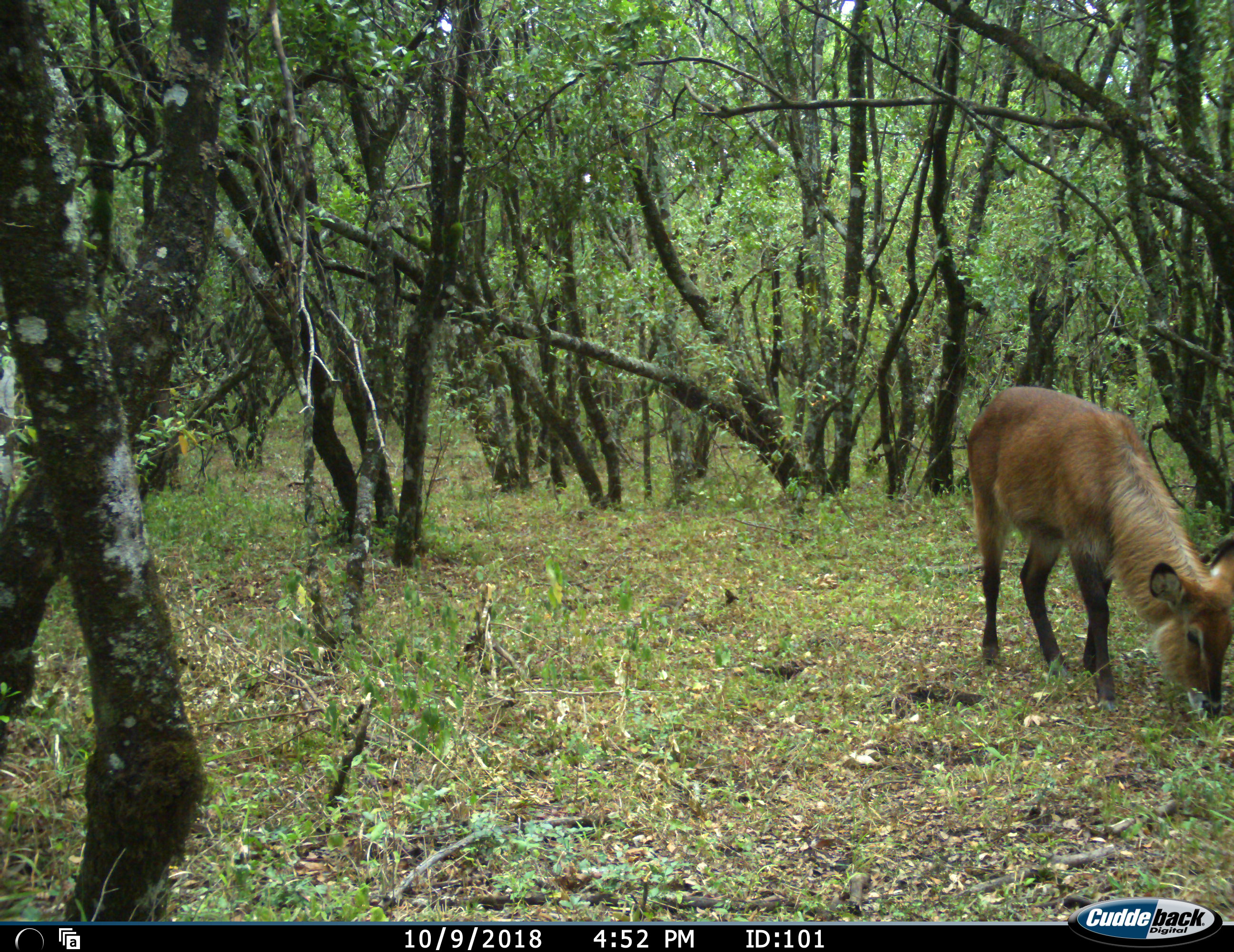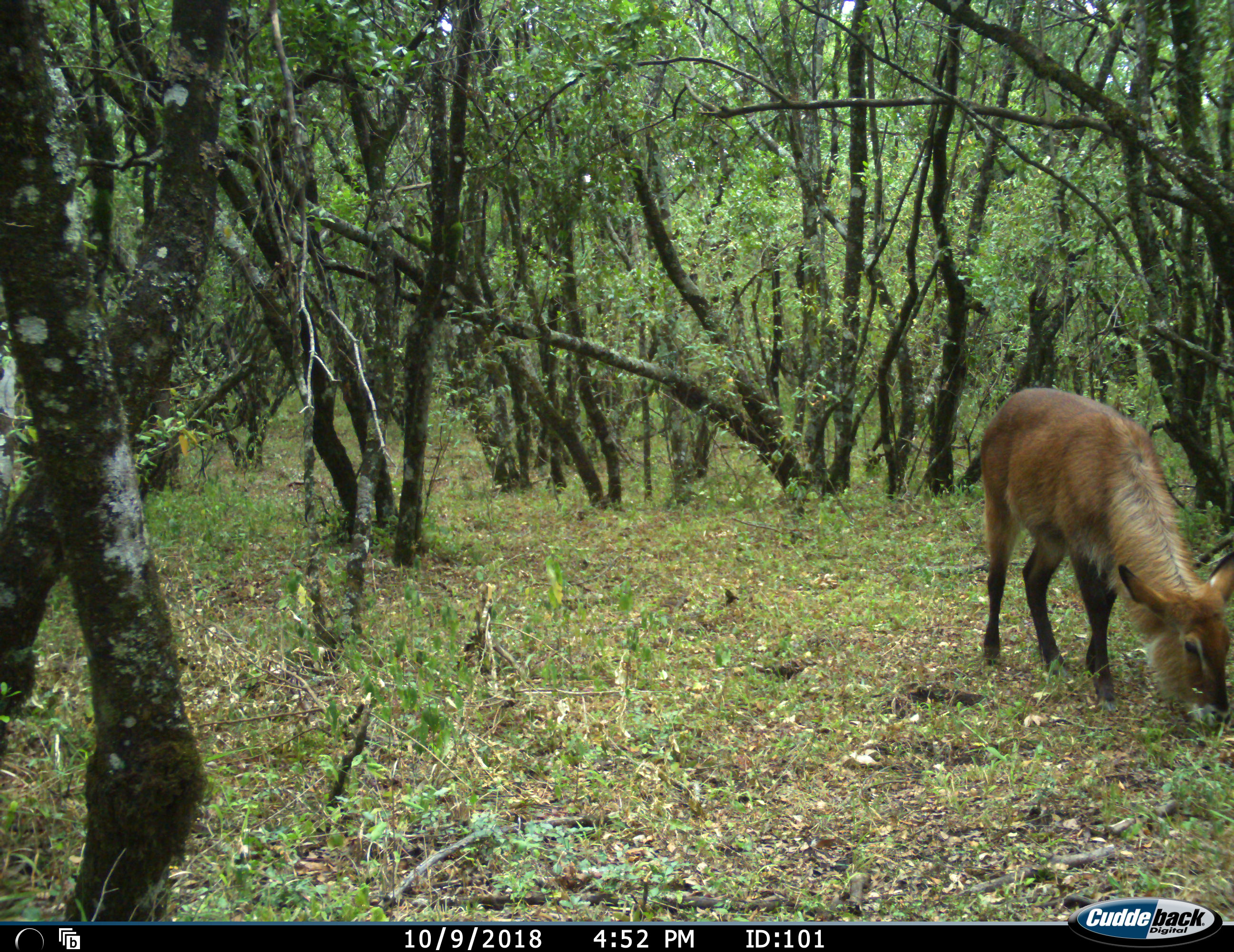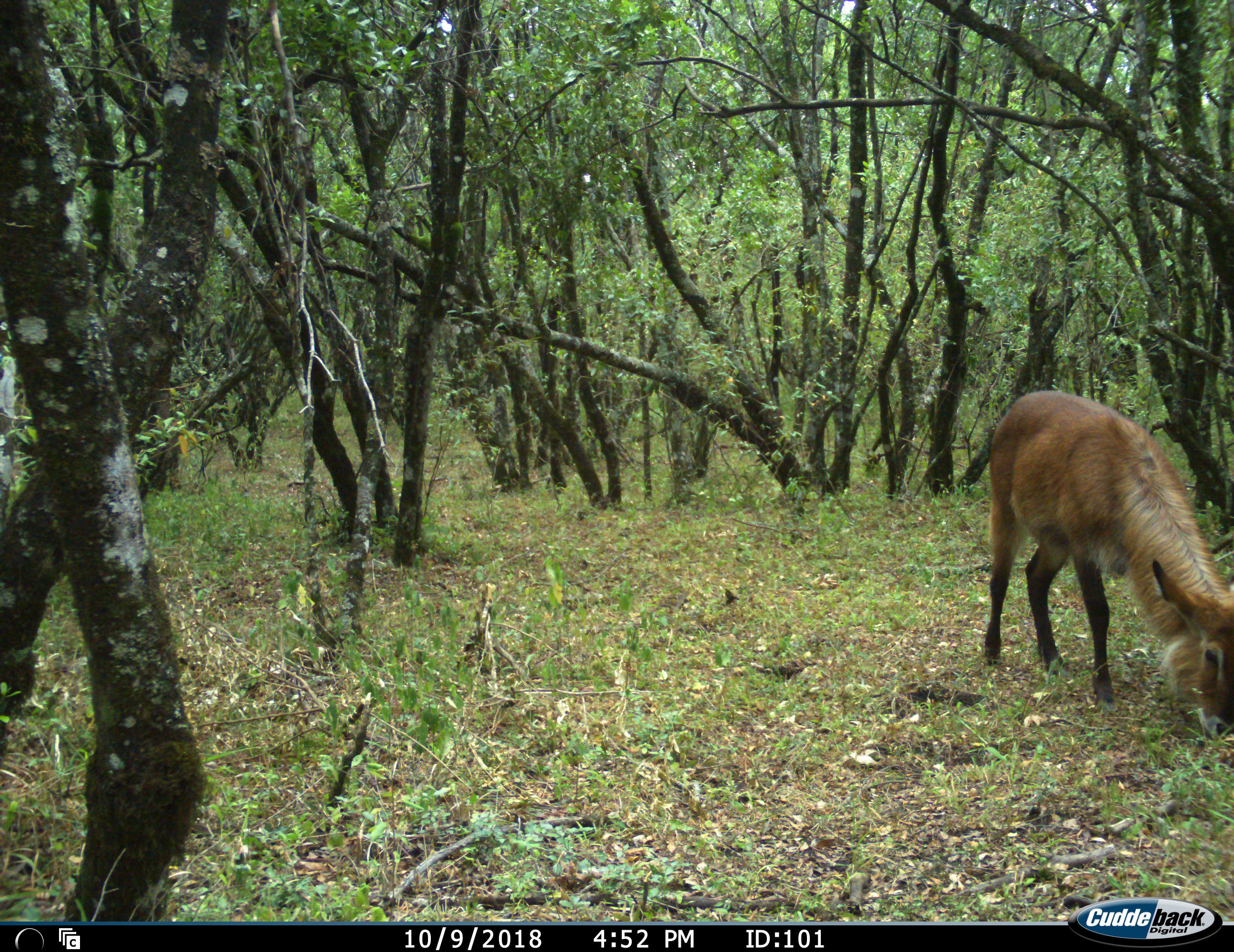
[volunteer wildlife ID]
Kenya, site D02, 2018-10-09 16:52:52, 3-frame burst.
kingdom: Animalia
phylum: Chordata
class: Mammalia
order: Artiodactyla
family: Bovidae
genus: Kobus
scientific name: Kobus ellipsiprymnus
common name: waterbuck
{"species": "waterbuck (Kobus ellipsiprymnus)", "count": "1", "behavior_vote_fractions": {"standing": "43%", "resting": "0%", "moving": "29%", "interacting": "0%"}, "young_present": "0%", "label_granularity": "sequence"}